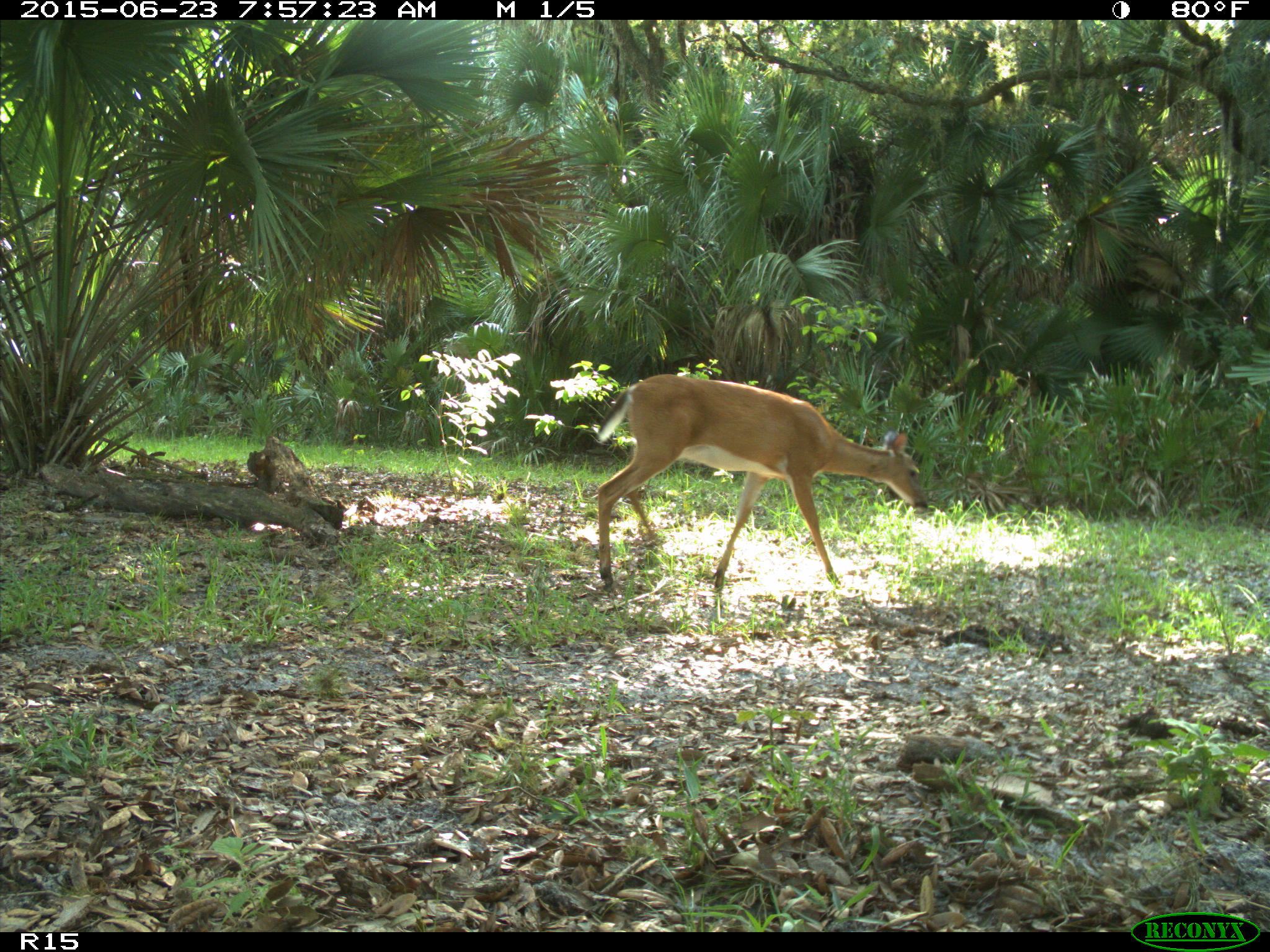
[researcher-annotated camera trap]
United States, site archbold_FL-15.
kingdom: Animalia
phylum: Chordata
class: Mammalia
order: Artiodactyla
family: Cervidae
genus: Odocoileus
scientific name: Odocoileus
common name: deer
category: unidentified deer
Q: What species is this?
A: Unidentified deer (deer) (Odocoileus).